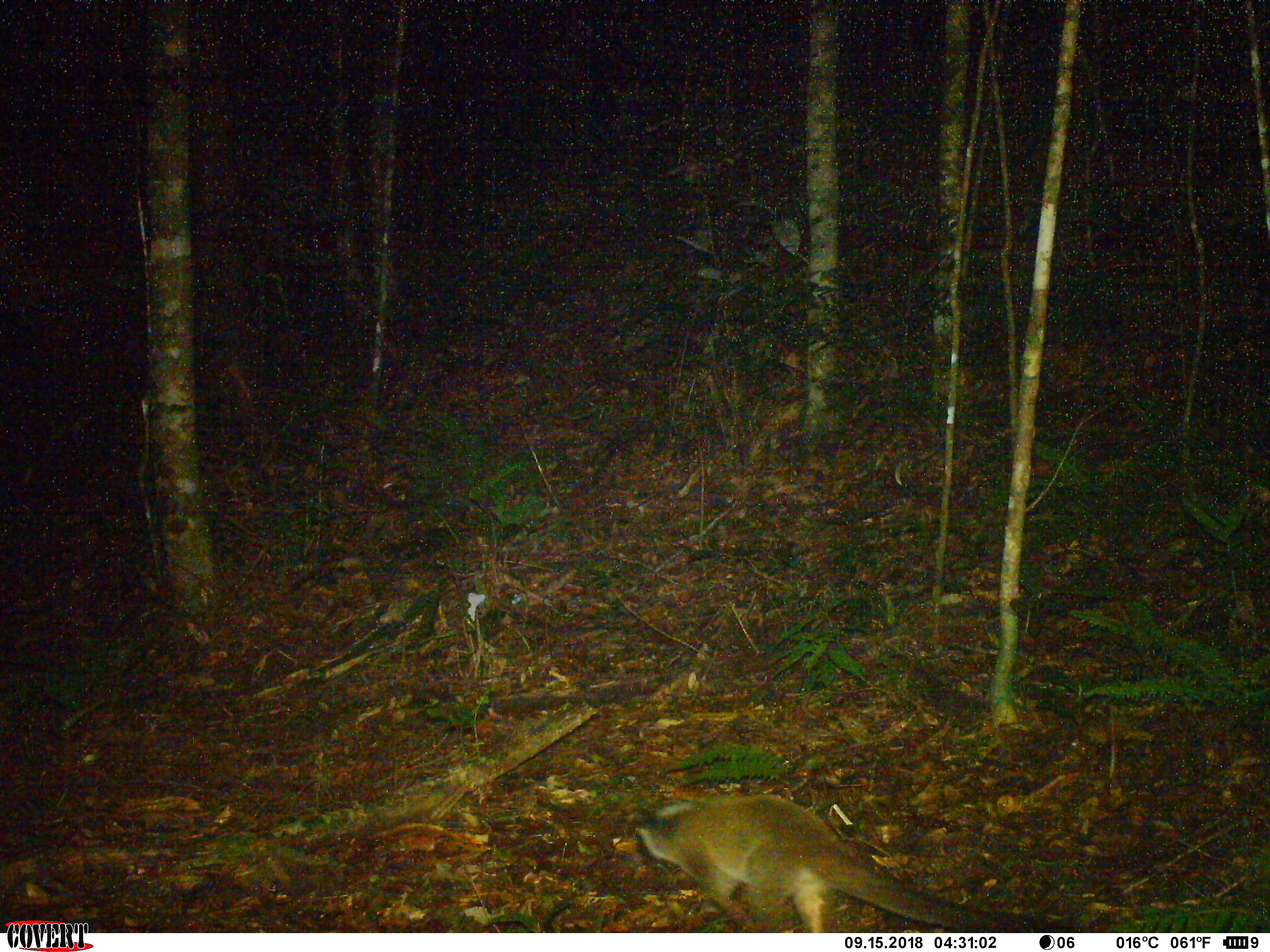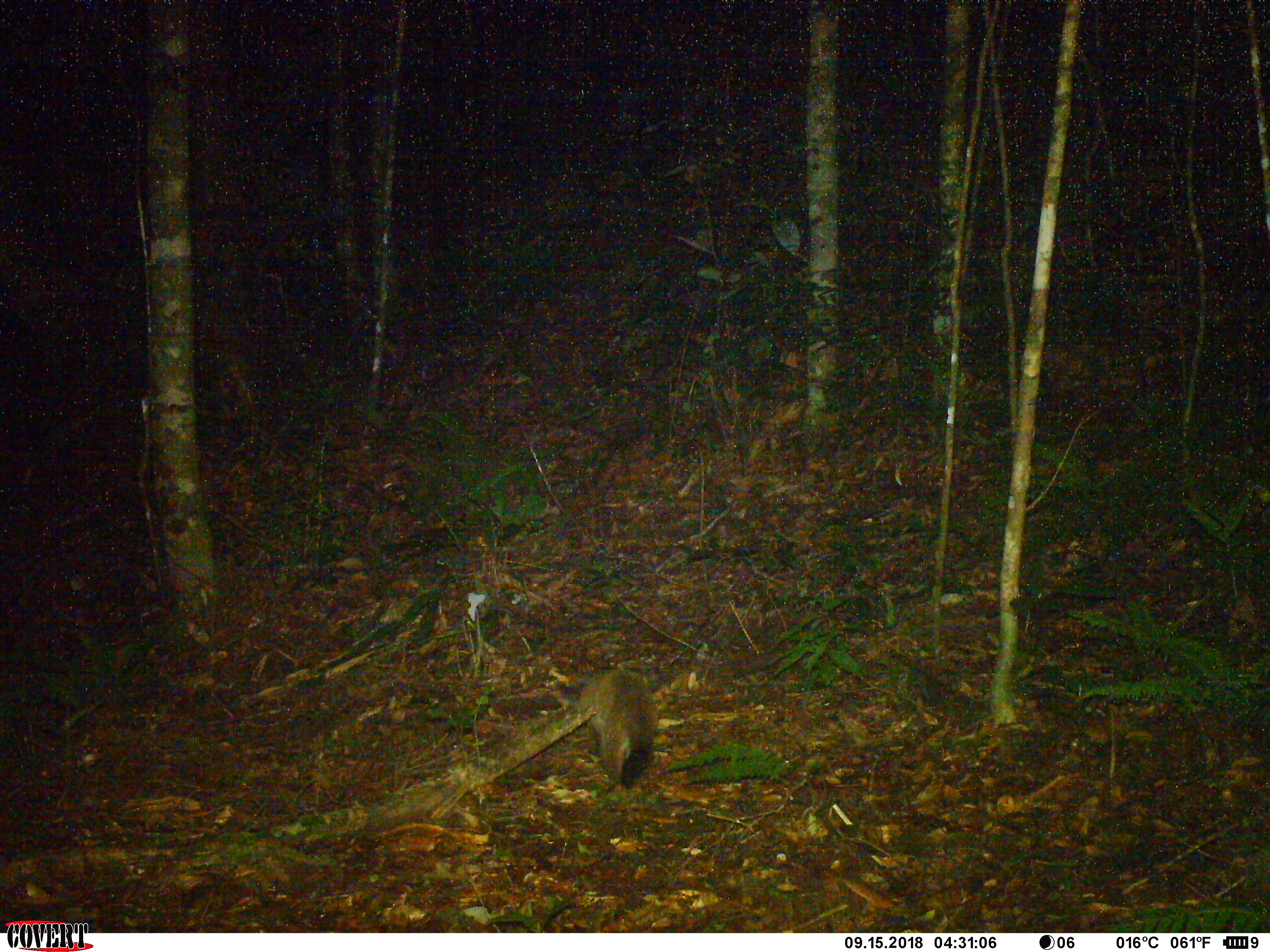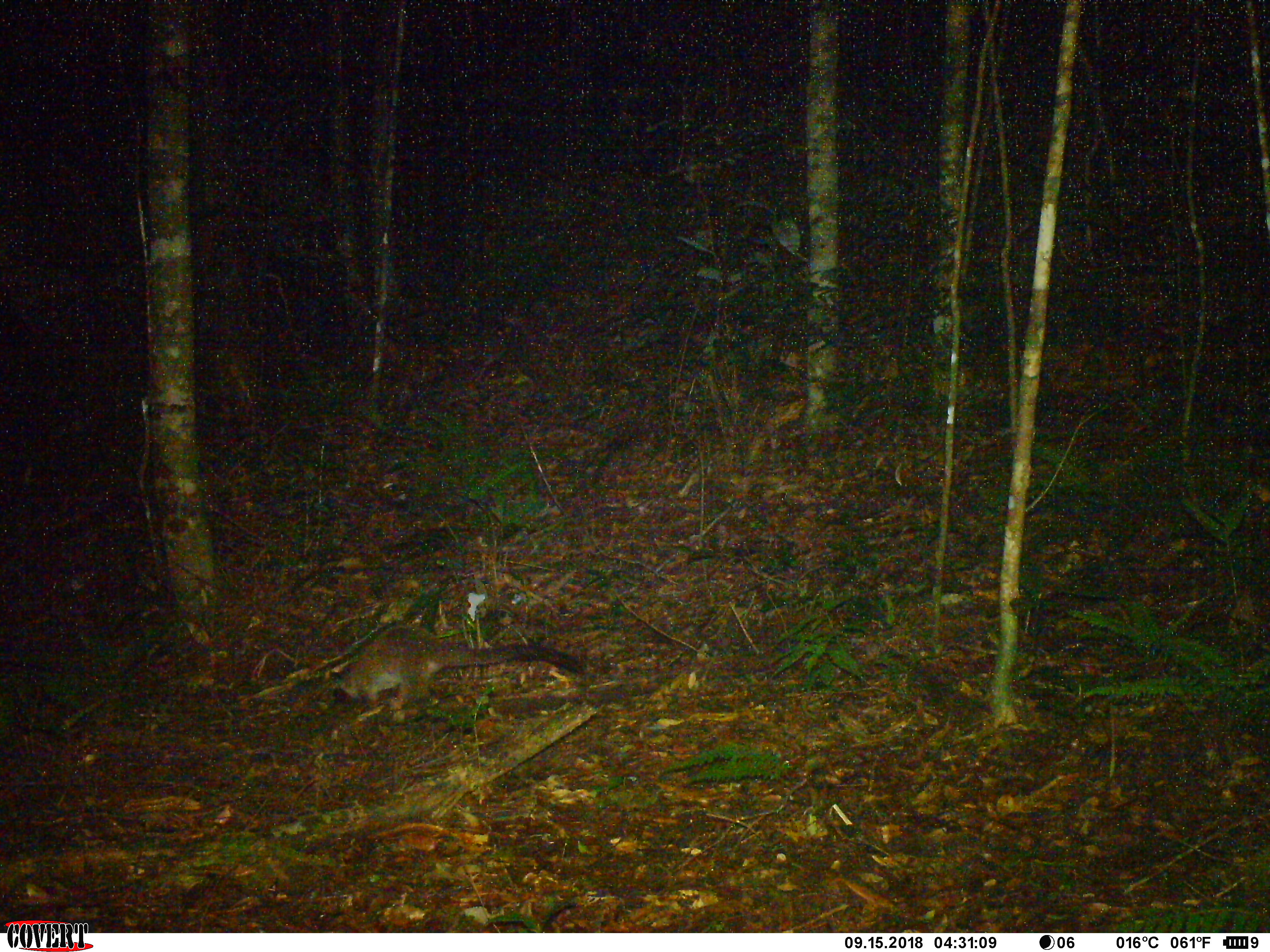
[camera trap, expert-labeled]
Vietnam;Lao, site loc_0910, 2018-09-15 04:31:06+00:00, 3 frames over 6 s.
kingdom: Animalia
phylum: Chordata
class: Mammalia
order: Carnivora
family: Viverridae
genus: Paguma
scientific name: Paguma larvata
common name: masked palm civet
Masked palm civet (Paguma larvata). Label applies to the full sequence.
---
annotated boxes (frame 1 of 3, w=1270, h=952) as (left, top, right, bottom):
masked palm civet: (640, 789, 1033, 930)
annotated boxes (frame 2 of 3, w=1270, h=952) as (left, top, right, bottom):
masked palm civet: (551, 665, 660, 792)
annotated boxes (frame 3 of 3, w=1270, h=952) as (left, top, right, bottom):
masked palm civet: (335, 620, 587, 707)